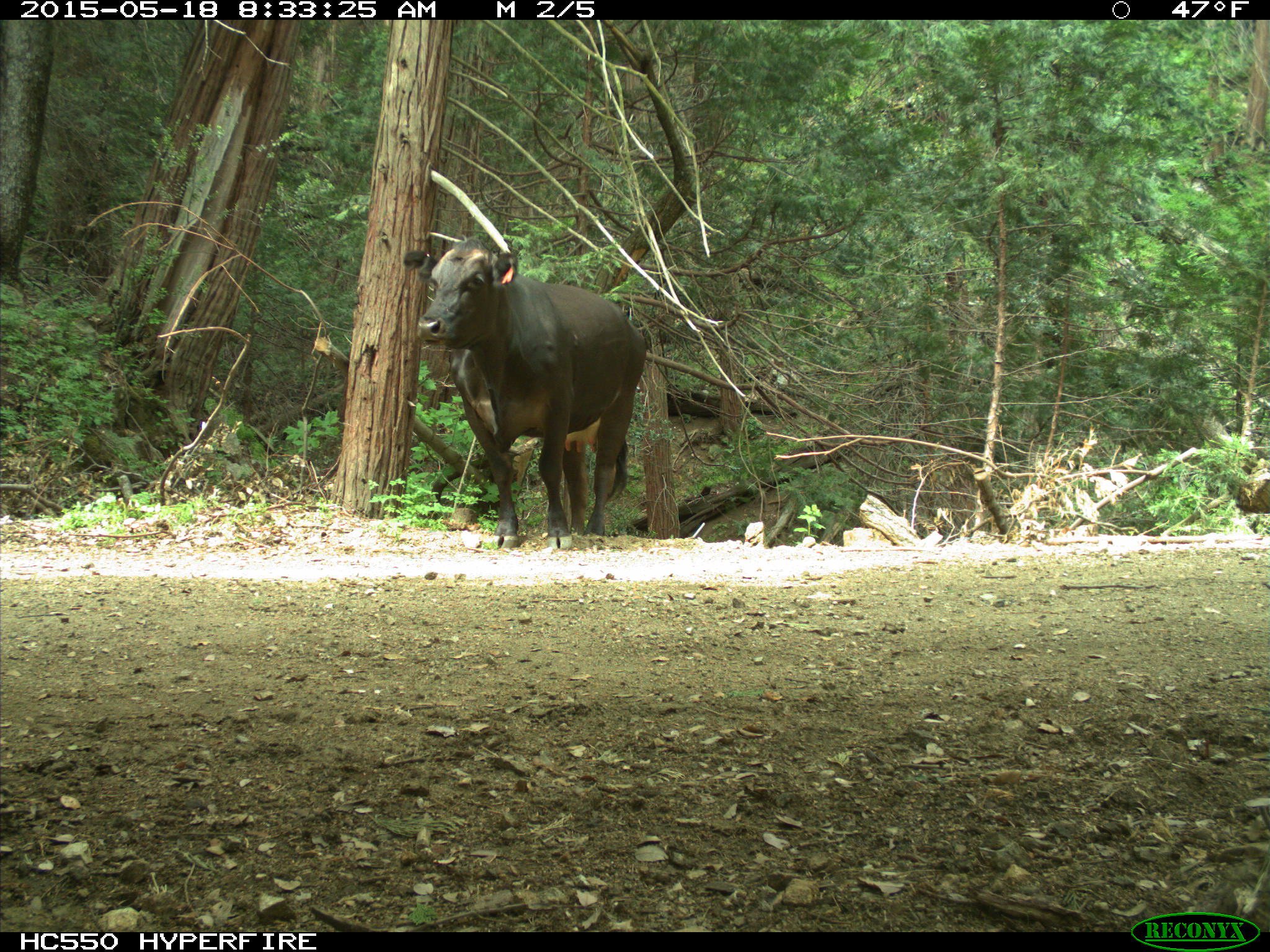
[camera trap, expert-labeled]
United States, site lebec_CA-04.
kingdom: Animalia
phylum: Chordata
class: Mammalia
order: Artiodactyla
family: Bovidae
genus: Bos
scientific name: Bos taurus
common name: domestic cow